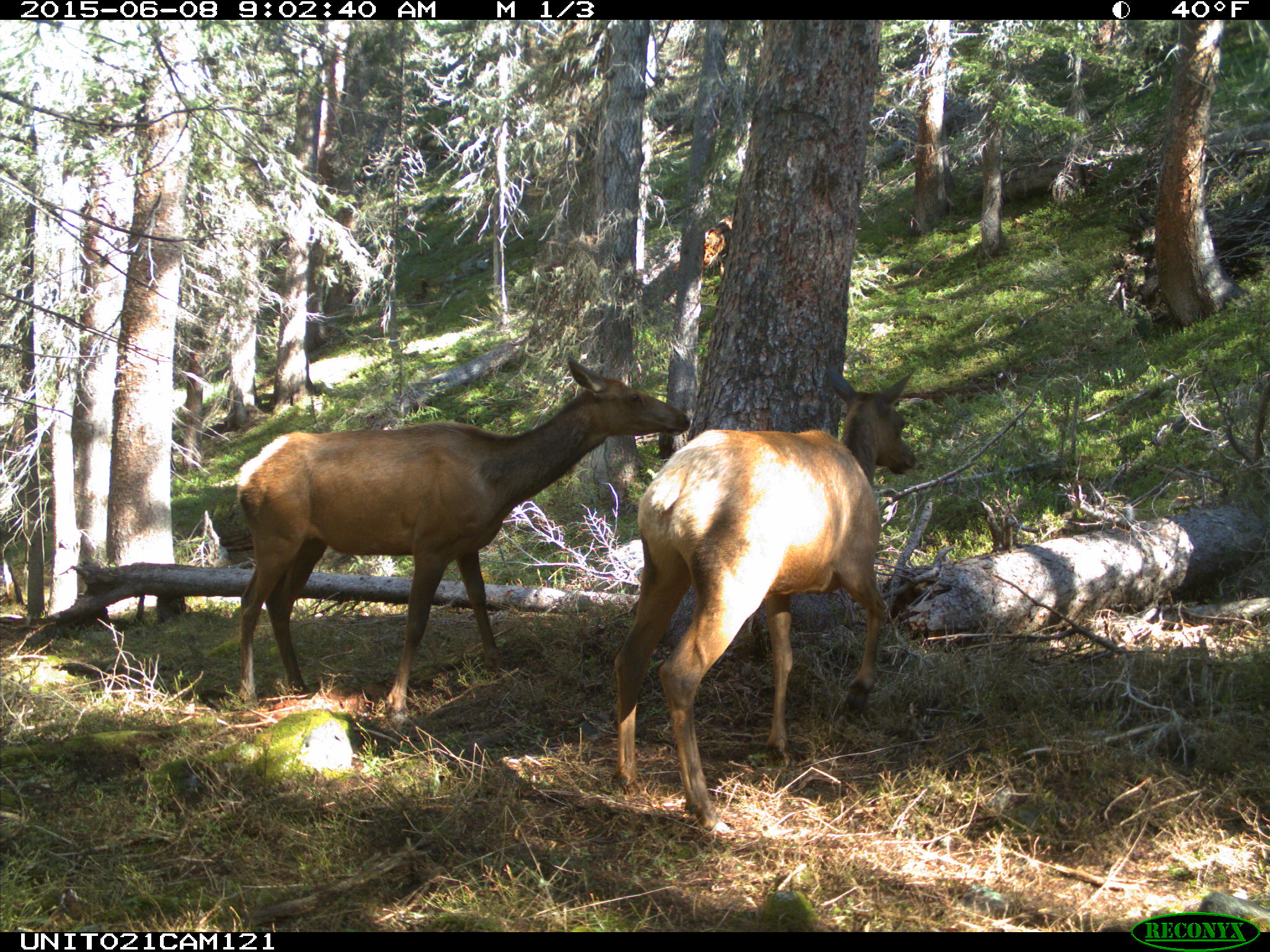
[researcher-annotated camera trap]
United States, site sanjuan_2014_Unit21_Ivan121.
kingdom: Animalia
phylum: Chordata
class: Mammalia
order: Artiodactyla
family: Cervidae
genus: Cervus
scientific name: Cervus elaphus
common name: red deer